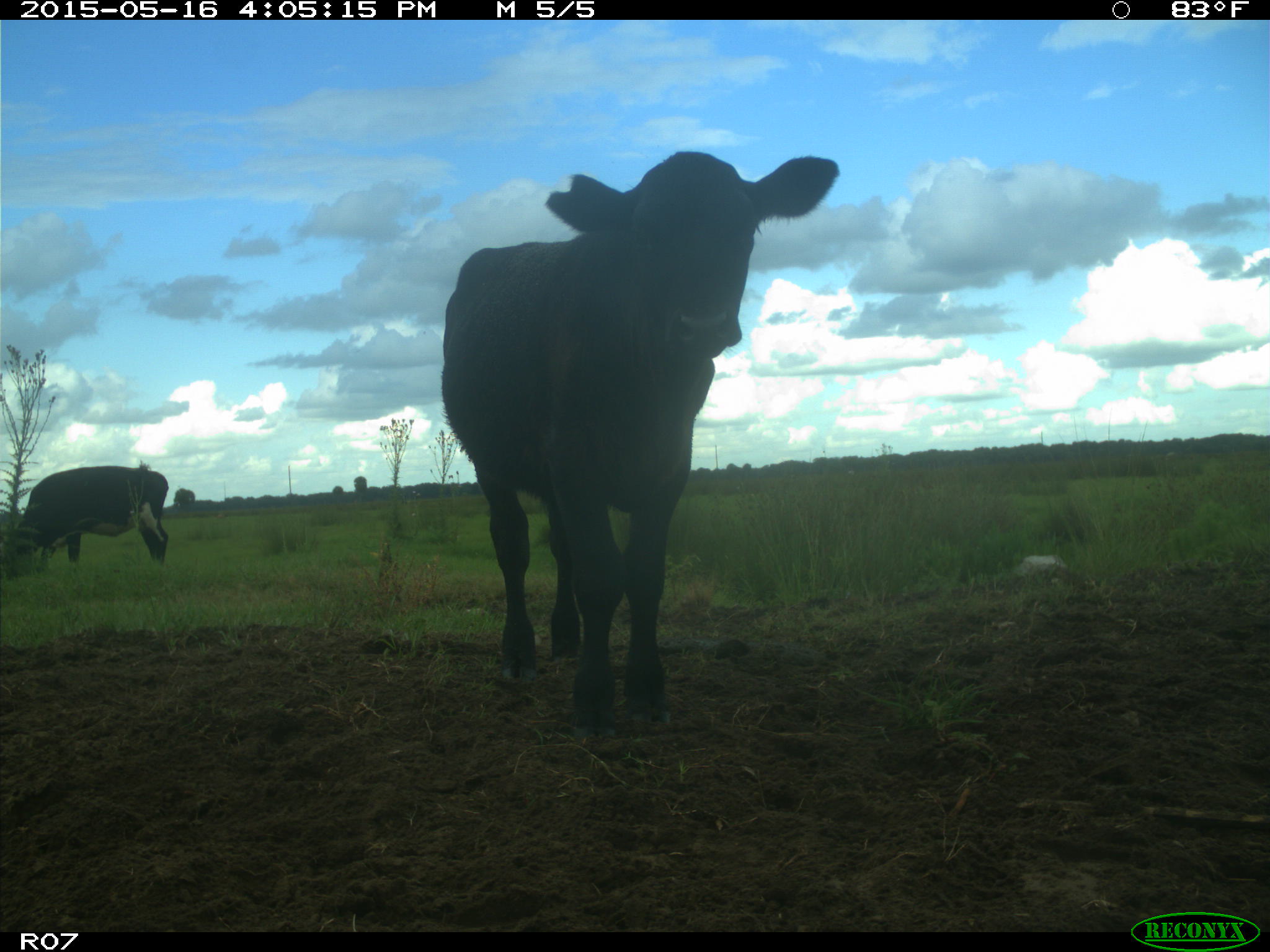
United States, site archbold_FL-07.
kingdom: Animalia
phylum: Chordata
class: Mammalia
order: Artiodactyla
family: Bovidae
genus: Bos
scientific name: Bos taurus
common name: domestic cow